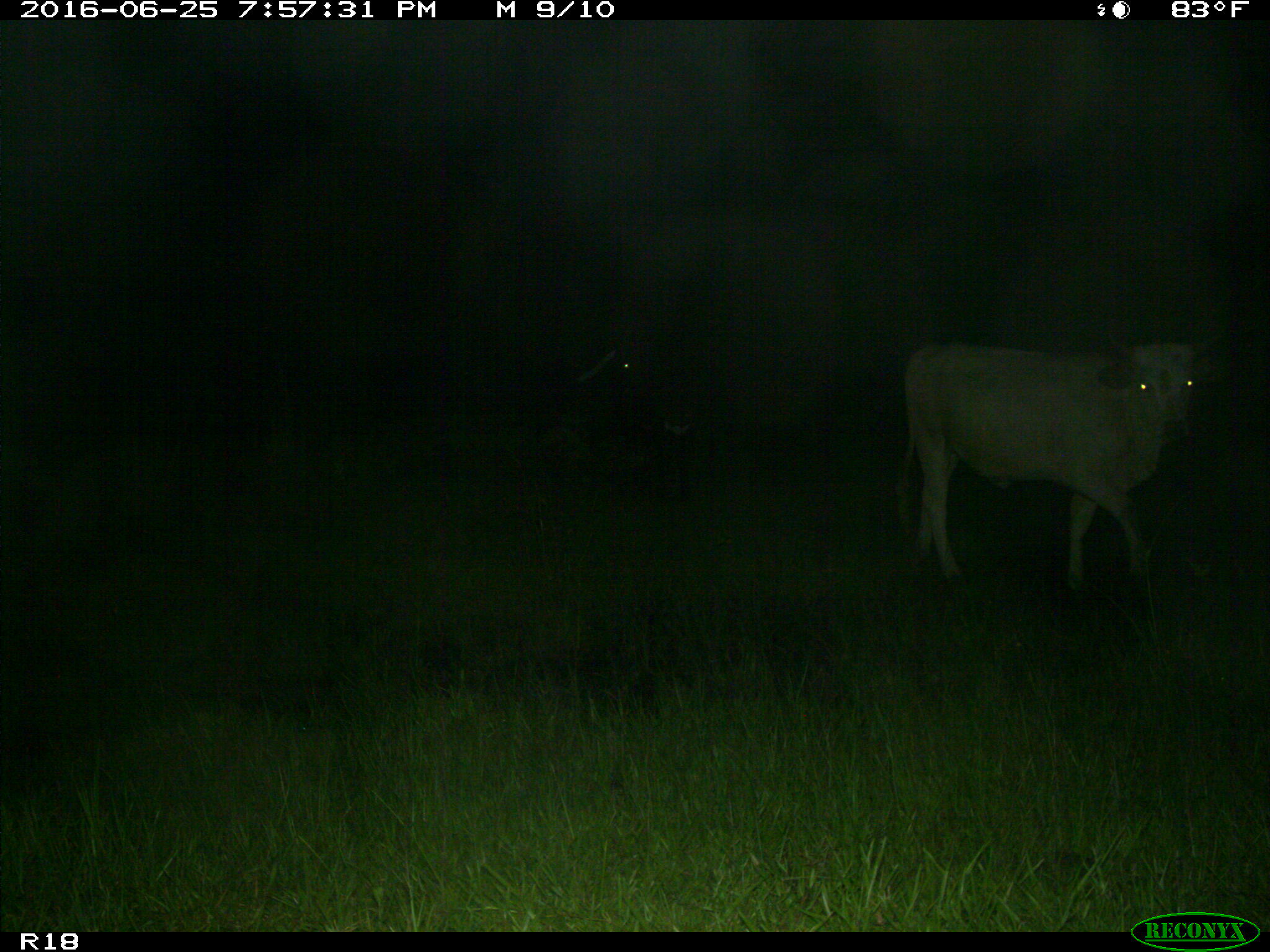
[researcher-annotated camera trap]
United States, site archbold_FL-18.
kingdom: Animalia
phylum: Chordata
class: Mammalia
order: Artiodactyla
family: Bovidae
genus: Bos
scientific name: Bos taurus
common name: domestic cow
Bos taurus (domestic cow).